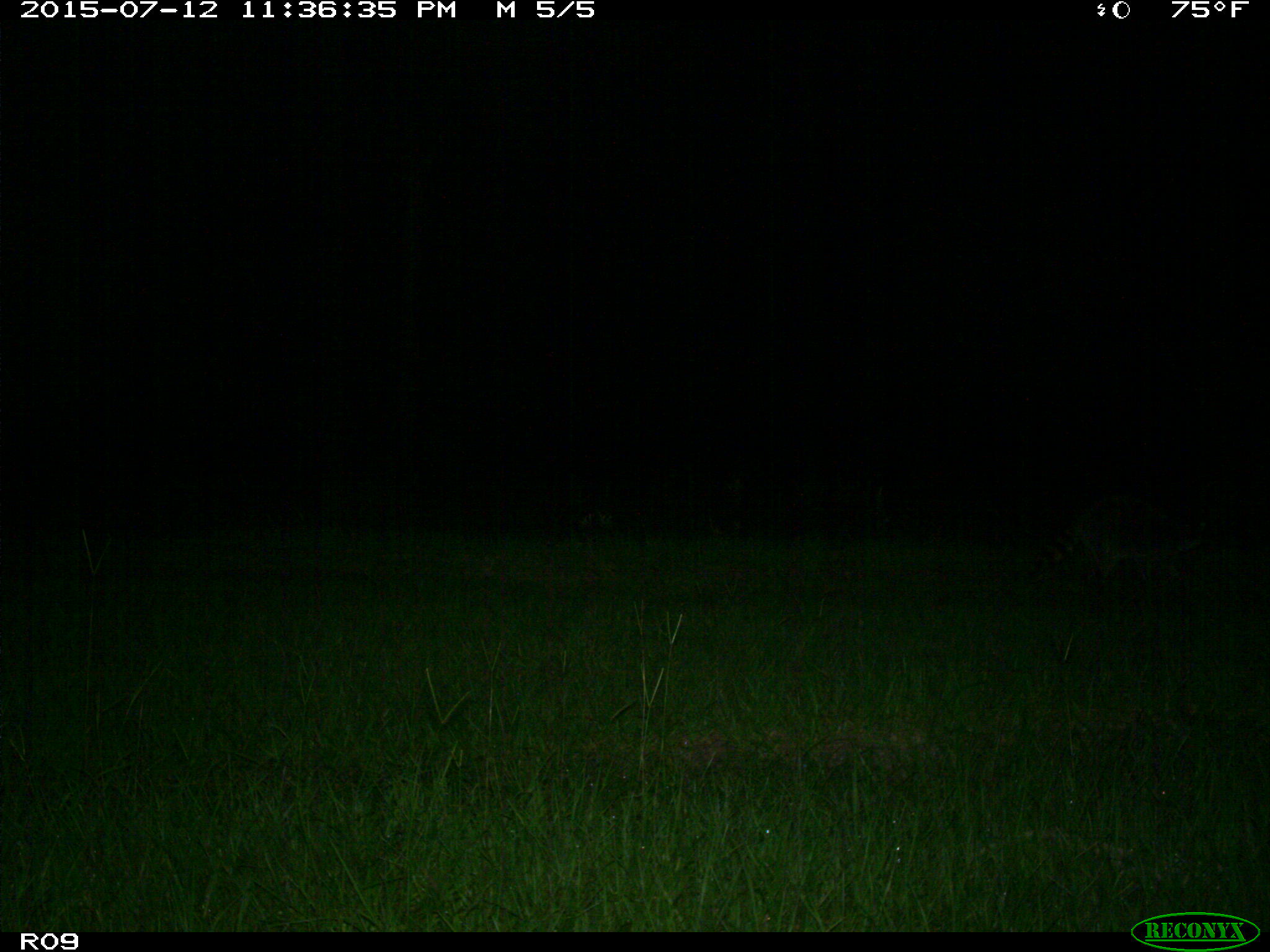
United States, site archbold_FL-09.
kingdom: Animalia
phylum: Chordata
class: Mammalia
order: Carnivora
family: Procyonidae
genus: Procyon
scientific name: Procyon lotor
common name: common raccoon